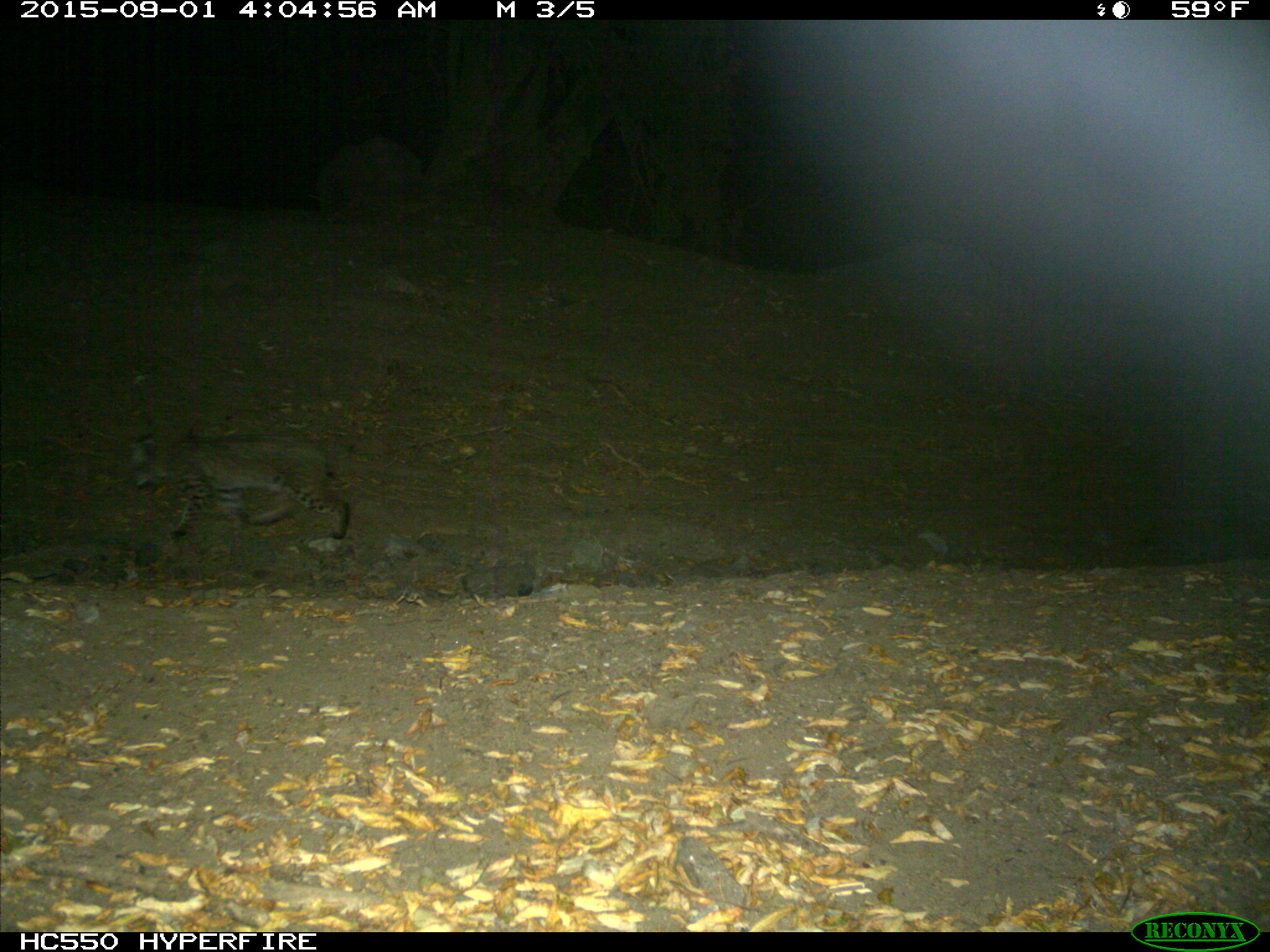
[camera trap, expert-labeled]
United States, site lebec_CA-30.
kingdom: Animalia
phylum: Chordata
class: Mammalia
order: Carnivora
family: Felidae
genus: Lynx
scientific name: Lynx rufus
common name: bobcat